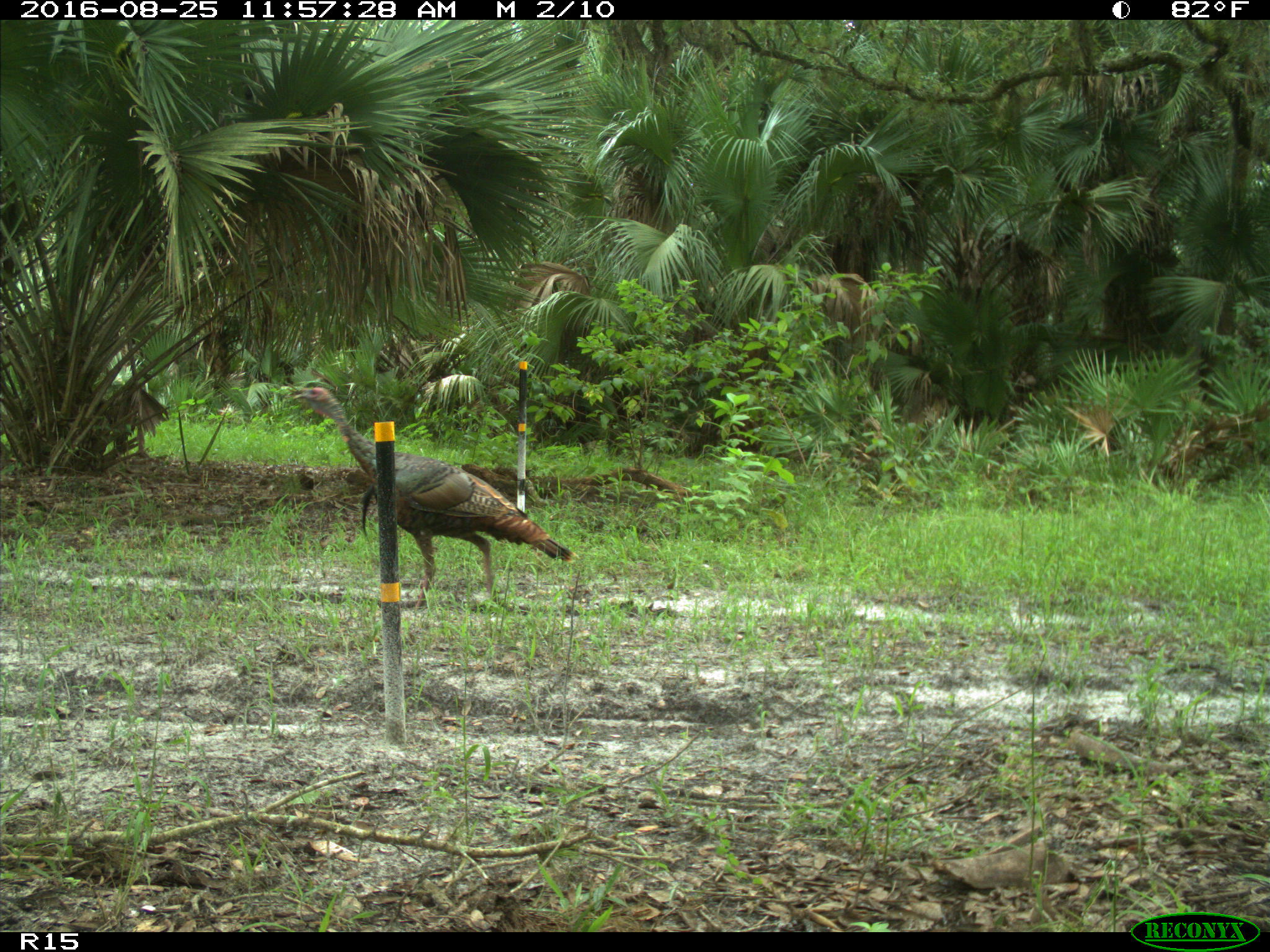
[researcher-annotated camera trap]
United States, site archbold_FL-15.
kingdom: Animalia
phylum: Chordata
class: Aves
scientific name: Aves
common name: birds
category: unidentified bird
Unidentified bird (birds) (Aves).